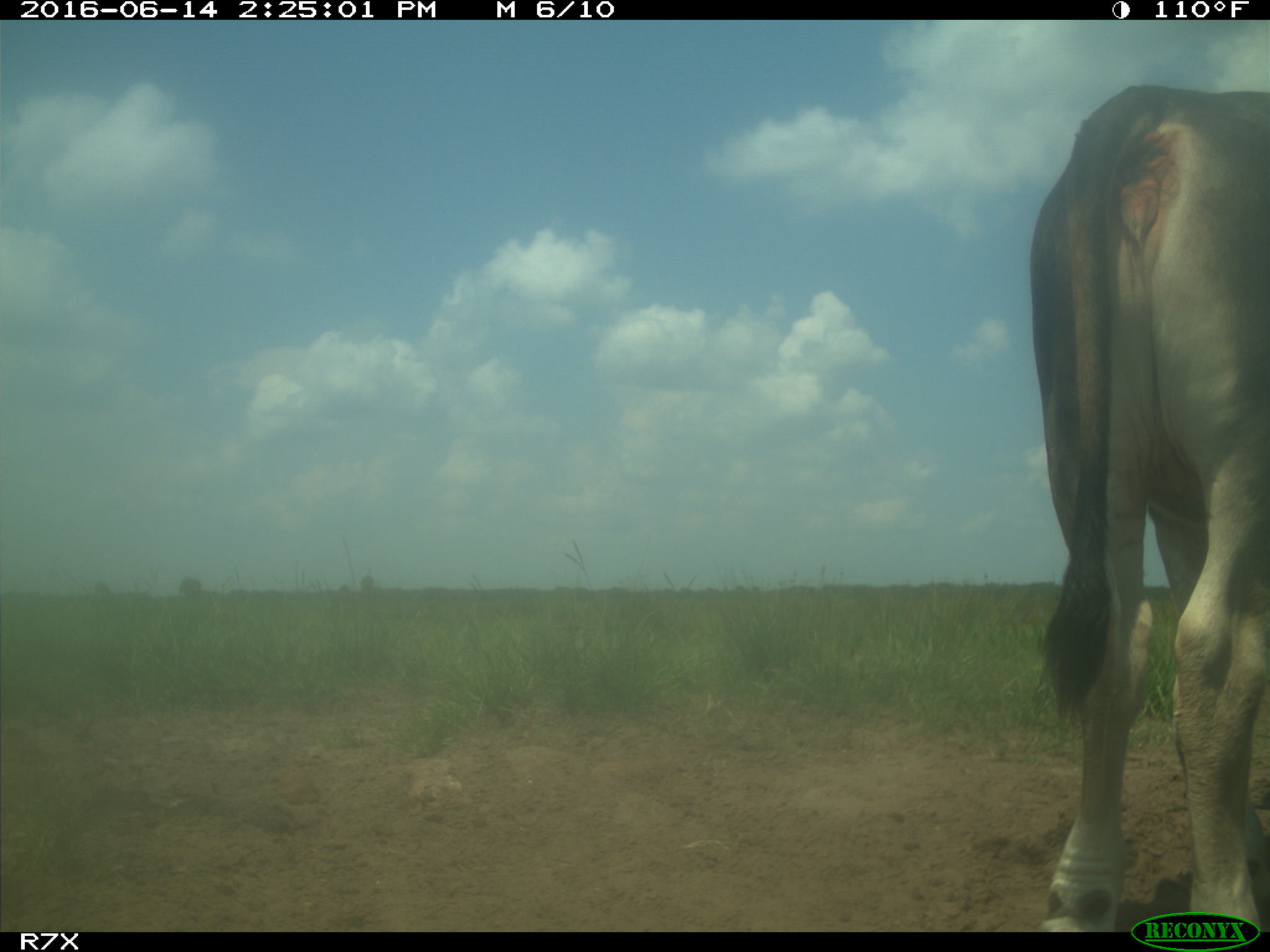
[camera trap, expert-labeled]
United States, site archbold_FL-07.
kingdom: Animalia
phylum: Chordata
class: Mammalia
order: Artiodactyla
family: Bovidae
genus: Bos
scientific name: Bos taurus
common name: domestic cow